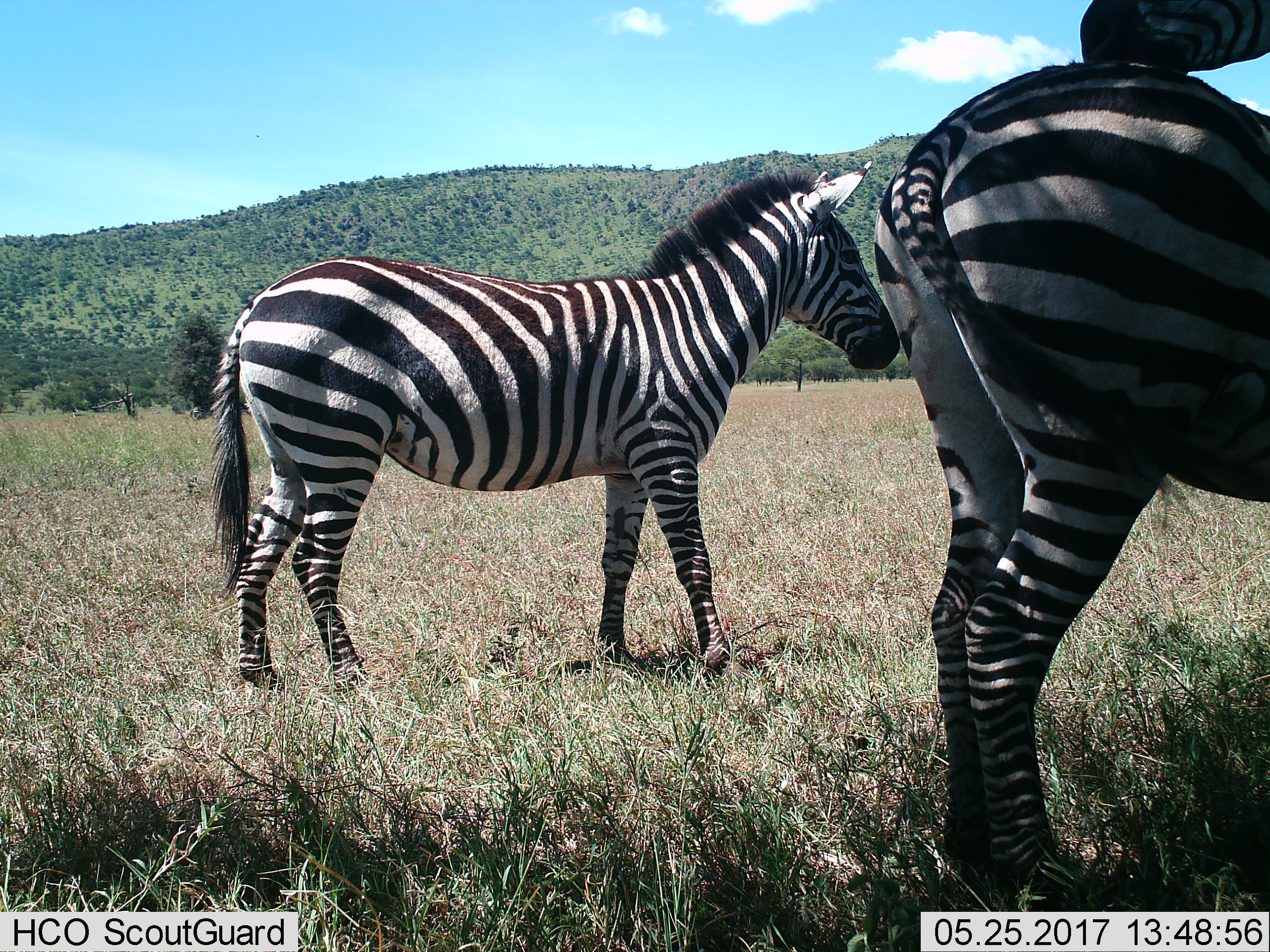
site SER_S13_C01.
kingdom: Animalia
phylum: Chordata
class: Mammalia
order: Perissodactyla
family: Equidae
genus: Equus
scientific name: Equus quagga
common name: plains zebra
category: zebraplains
Zebraplains (plains zebra) (Equus quagga), count 3. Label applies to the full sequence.